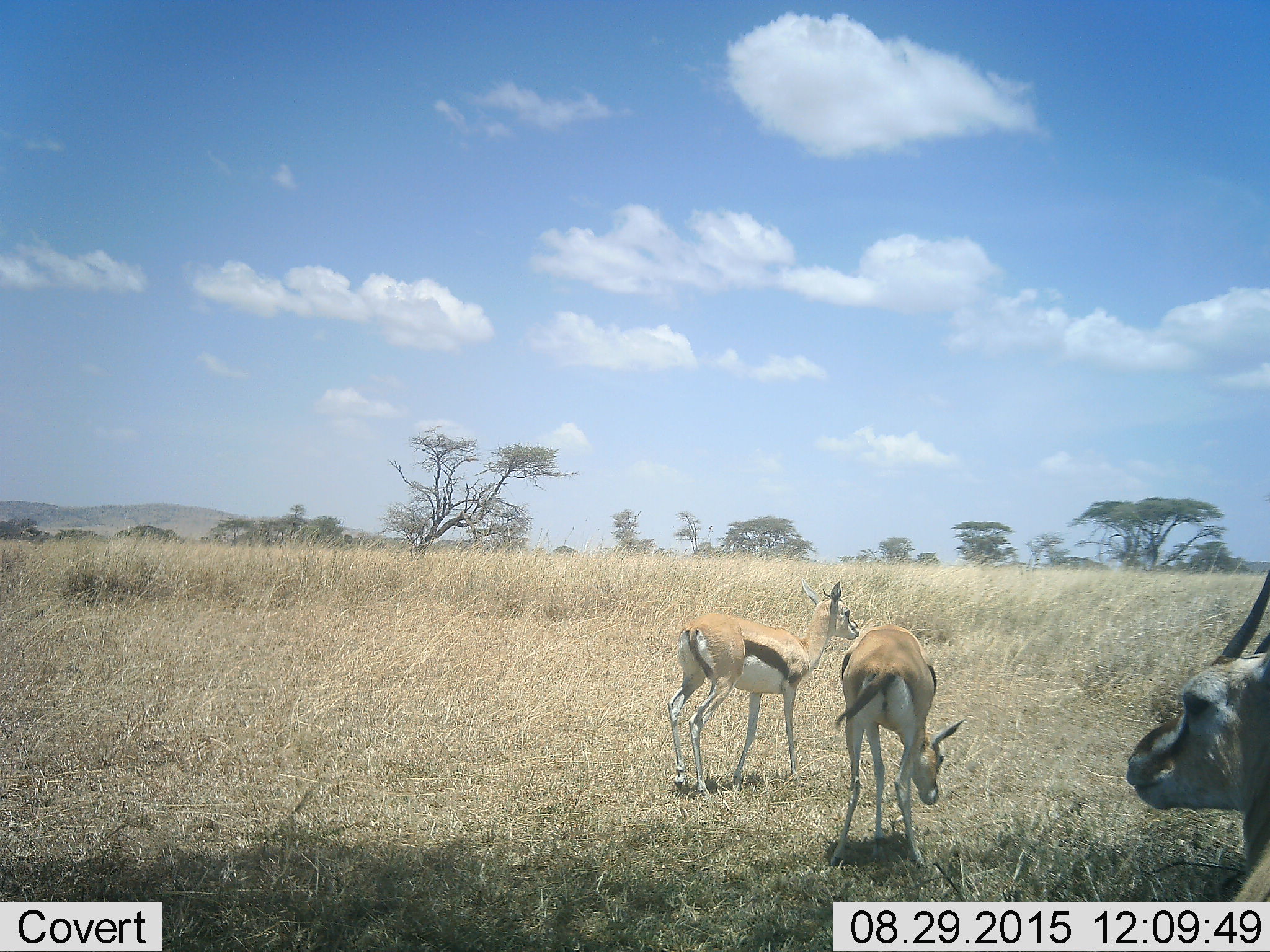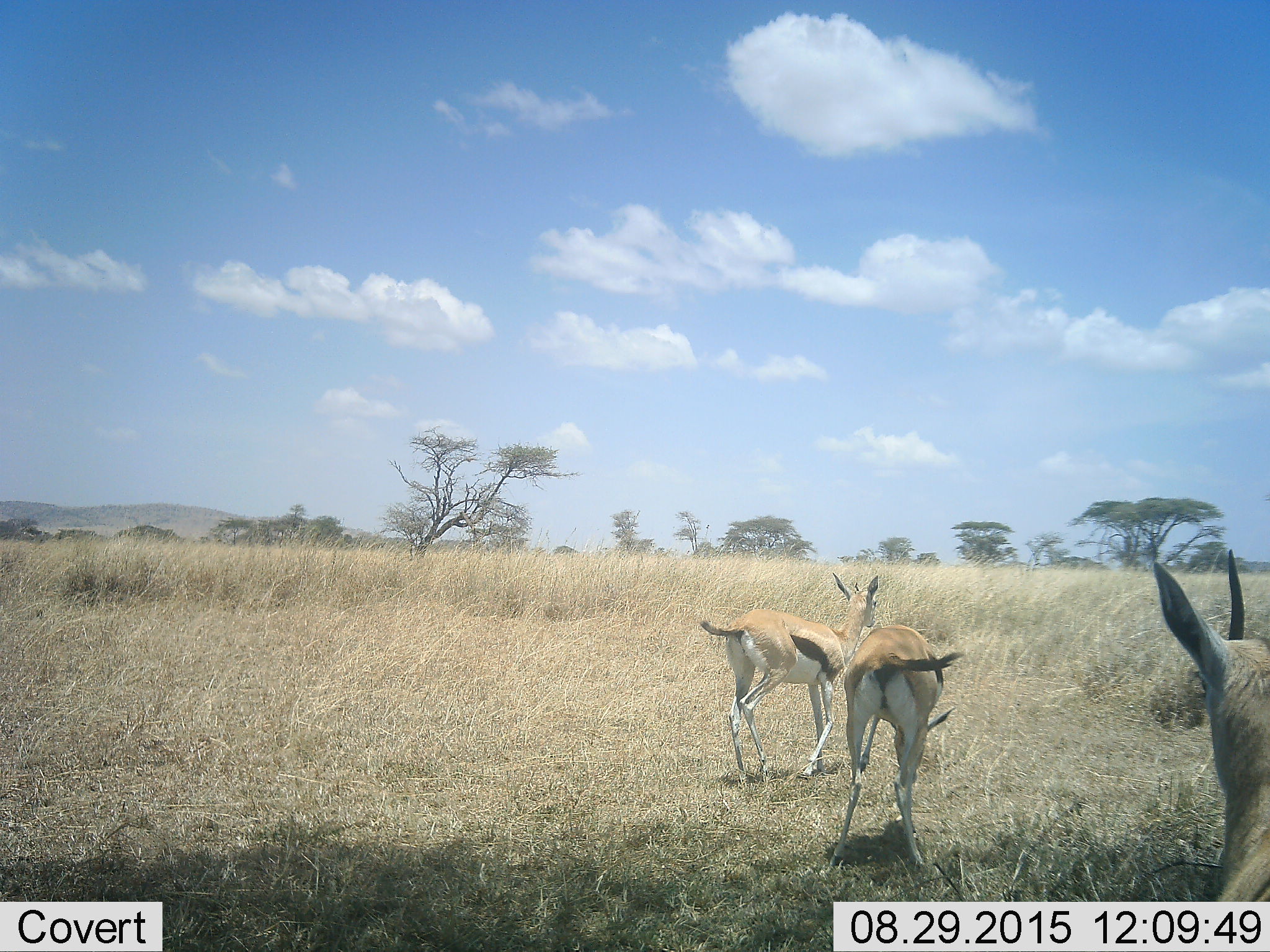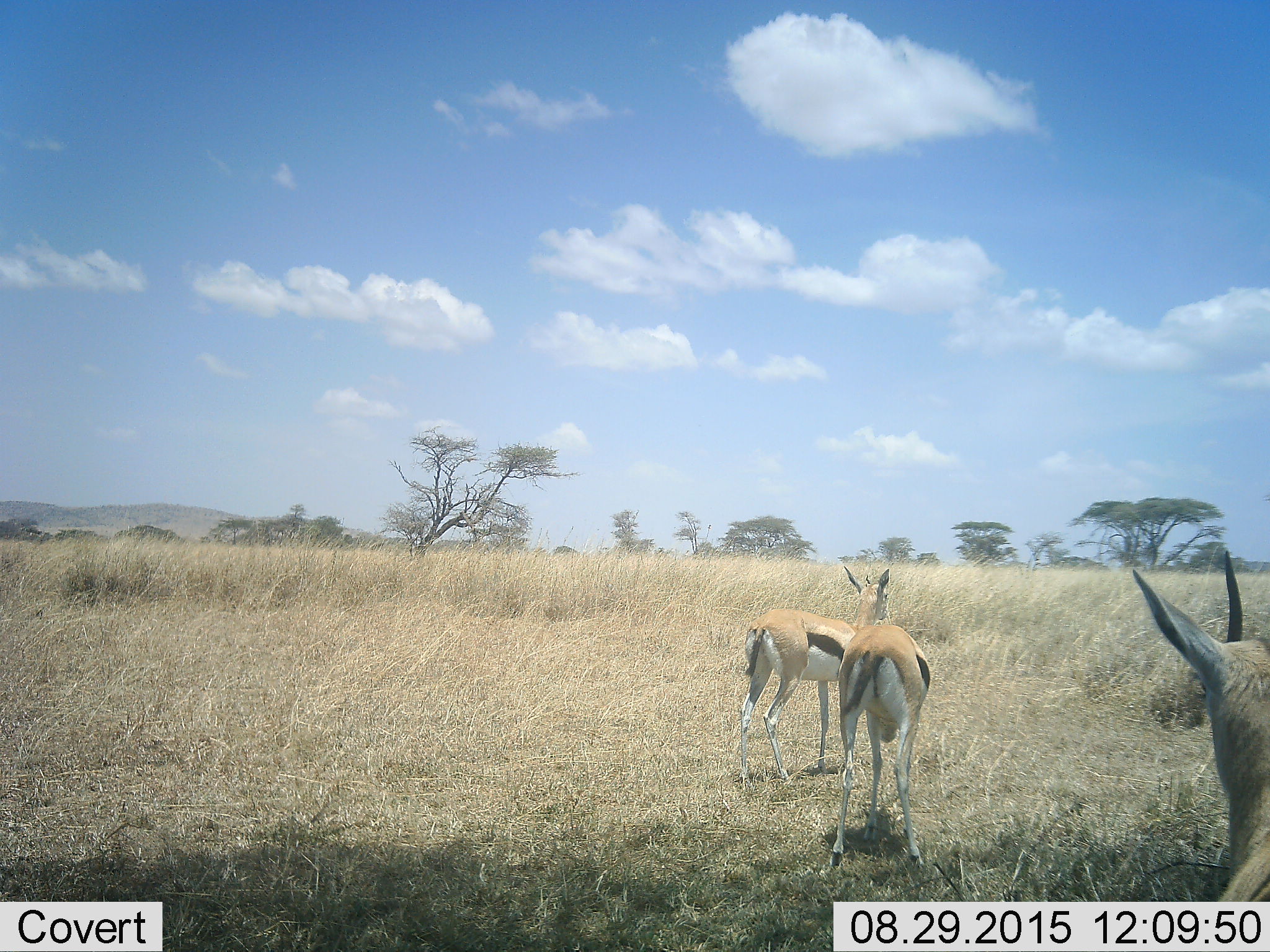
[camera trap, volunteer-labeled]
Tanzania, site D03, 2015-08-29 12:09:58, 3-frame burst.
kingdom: Animalia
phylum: Chordata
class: Mammalia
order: Artiodactyla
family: Bovidae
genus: Eudorcas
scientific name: Eudorcas thomsonii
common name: thomson's gazelle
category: gazellethomsons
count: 3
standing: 47%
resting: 20%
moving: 60%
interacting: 0%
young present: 20%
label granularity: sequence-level